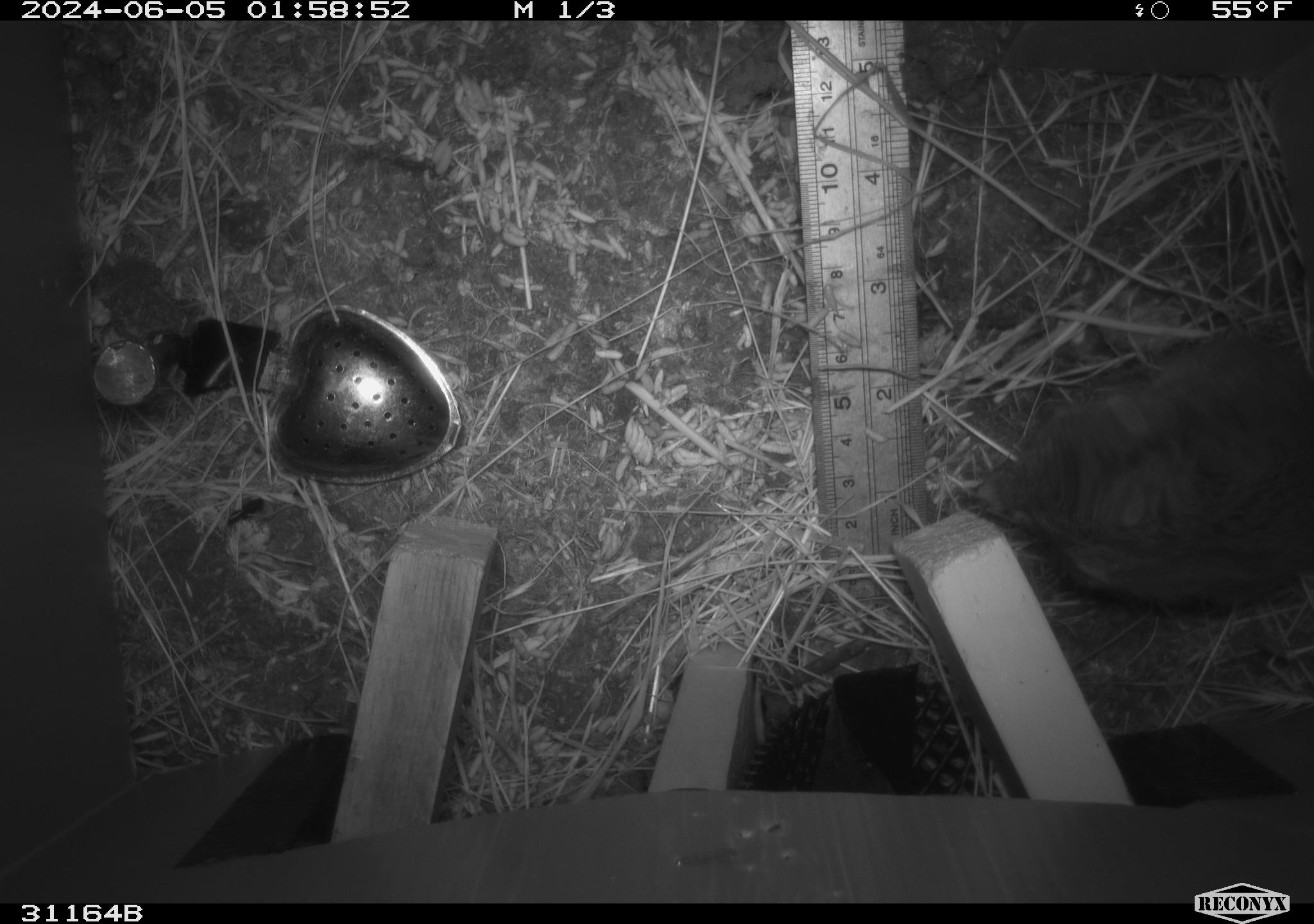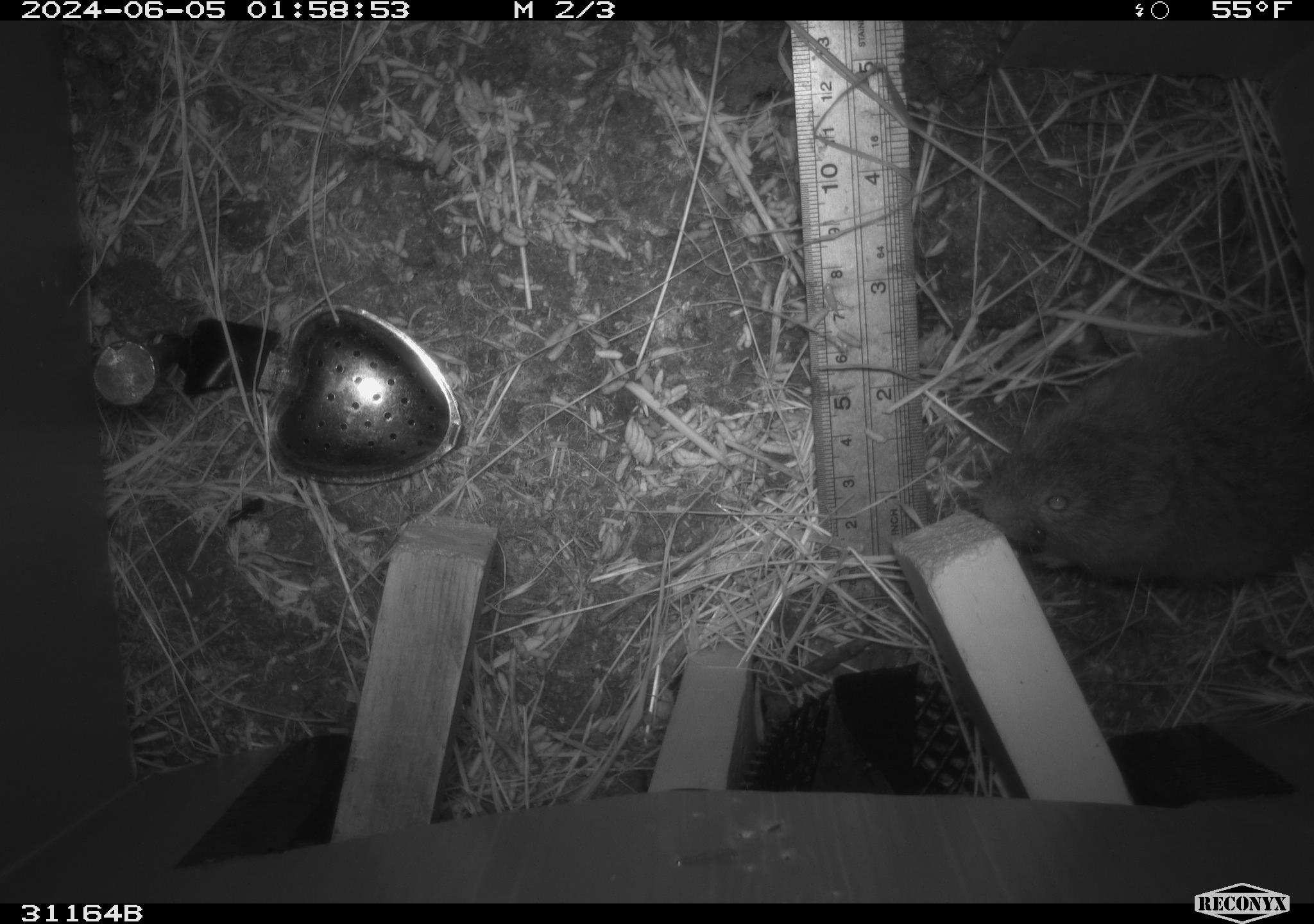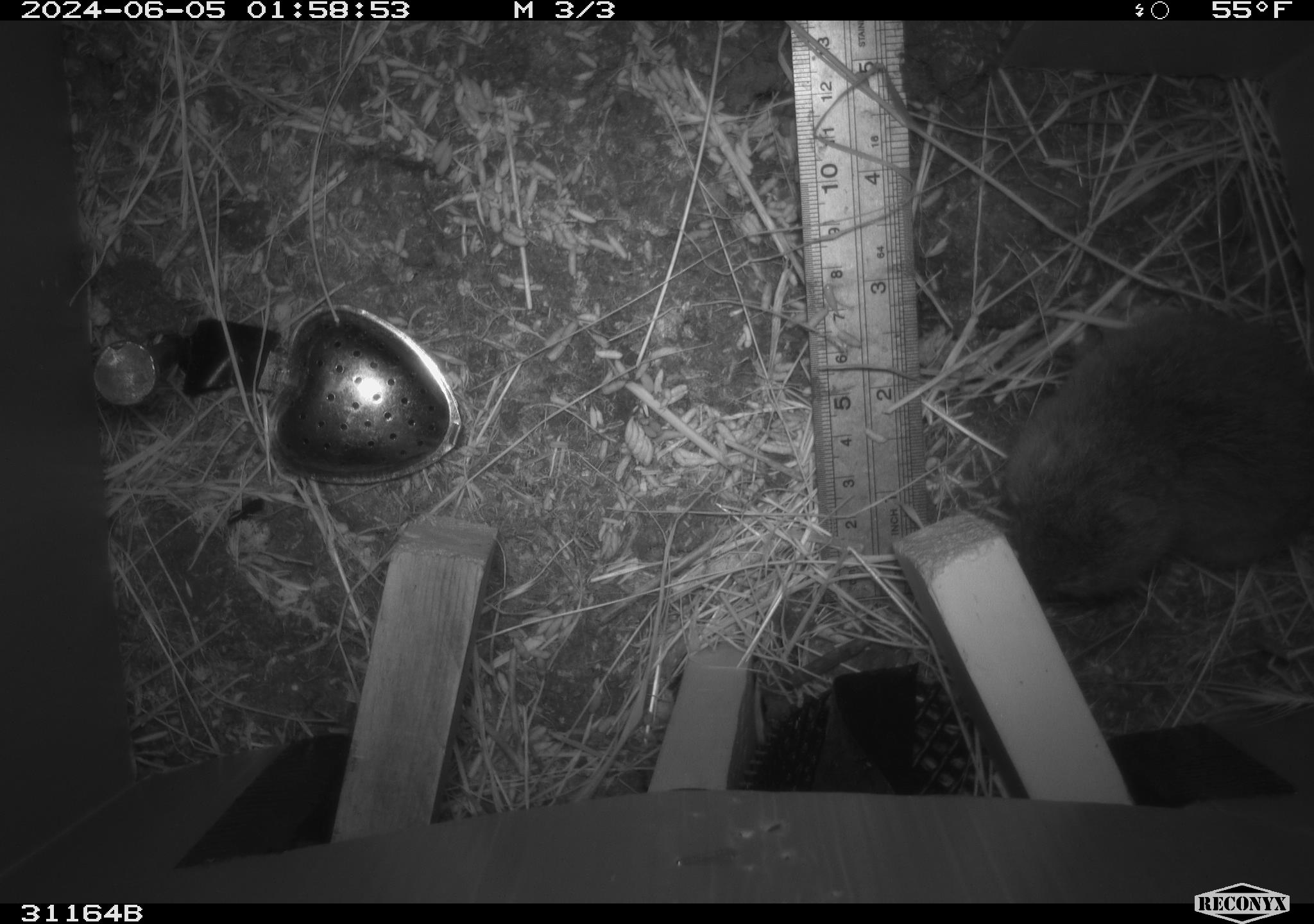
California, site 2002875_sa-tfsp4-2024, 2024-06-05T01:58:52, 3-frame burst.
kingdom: Animalia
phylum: Chordata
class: Mammalia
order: Rodentia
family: Cricetidae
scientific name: Arvicolinae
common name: voles, lemmings, and muskrats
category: arvicolinae subfamily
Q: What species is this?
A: Arvicolinae subfamily (voles, lemmings, and muskrats) (Arvicolinae).